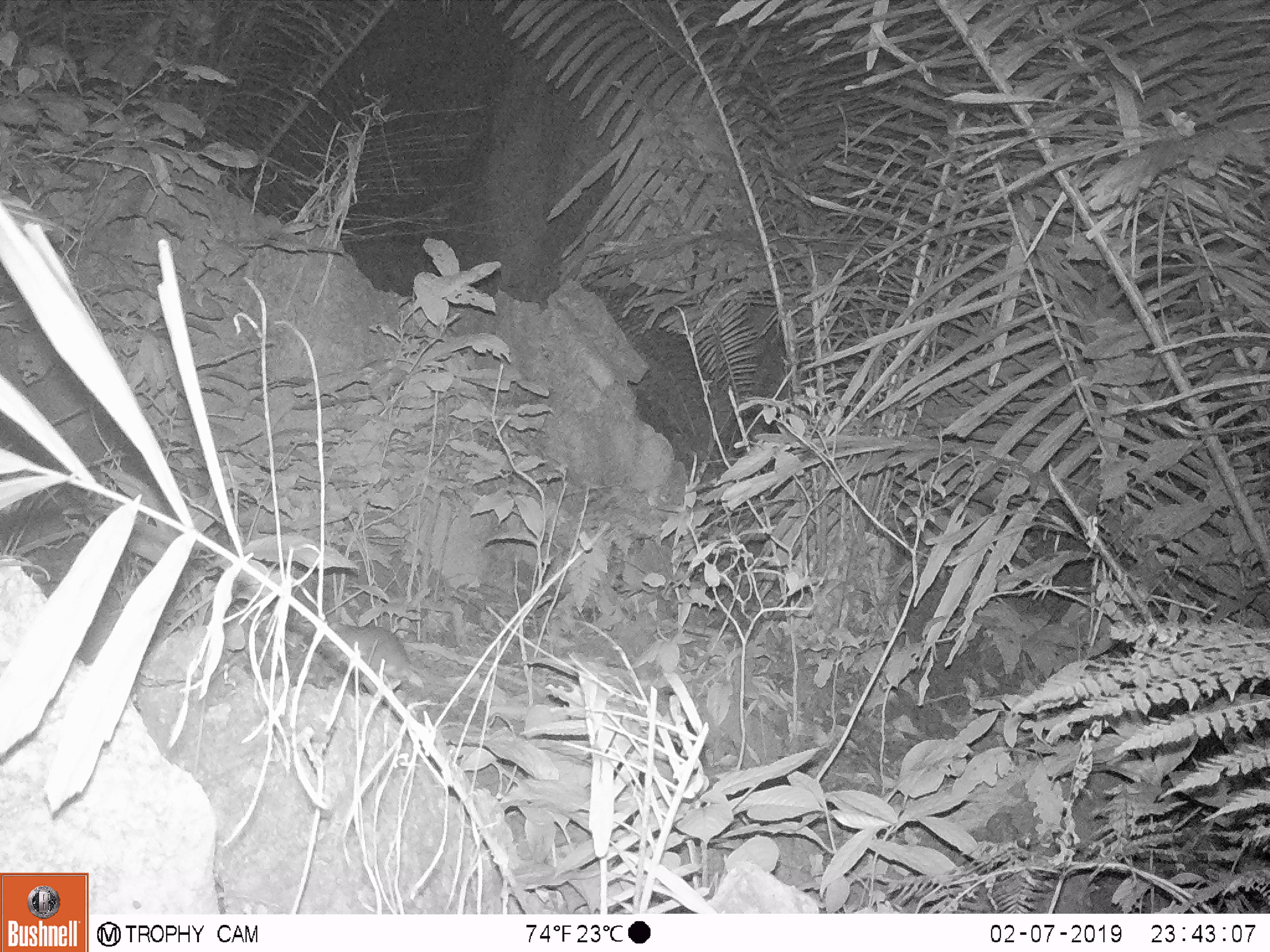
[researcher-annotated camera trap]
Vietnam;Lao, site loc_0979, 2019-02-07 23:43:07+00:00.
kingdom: Animalia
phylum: Chordata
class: Mammalia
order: Rodentia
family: Muridae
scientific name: Muridae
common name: old-world mice and rats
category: unidentified murid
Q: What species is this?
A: Unidentified murid (old-world mice and rats) (Muridae).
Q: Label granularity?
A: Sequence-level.